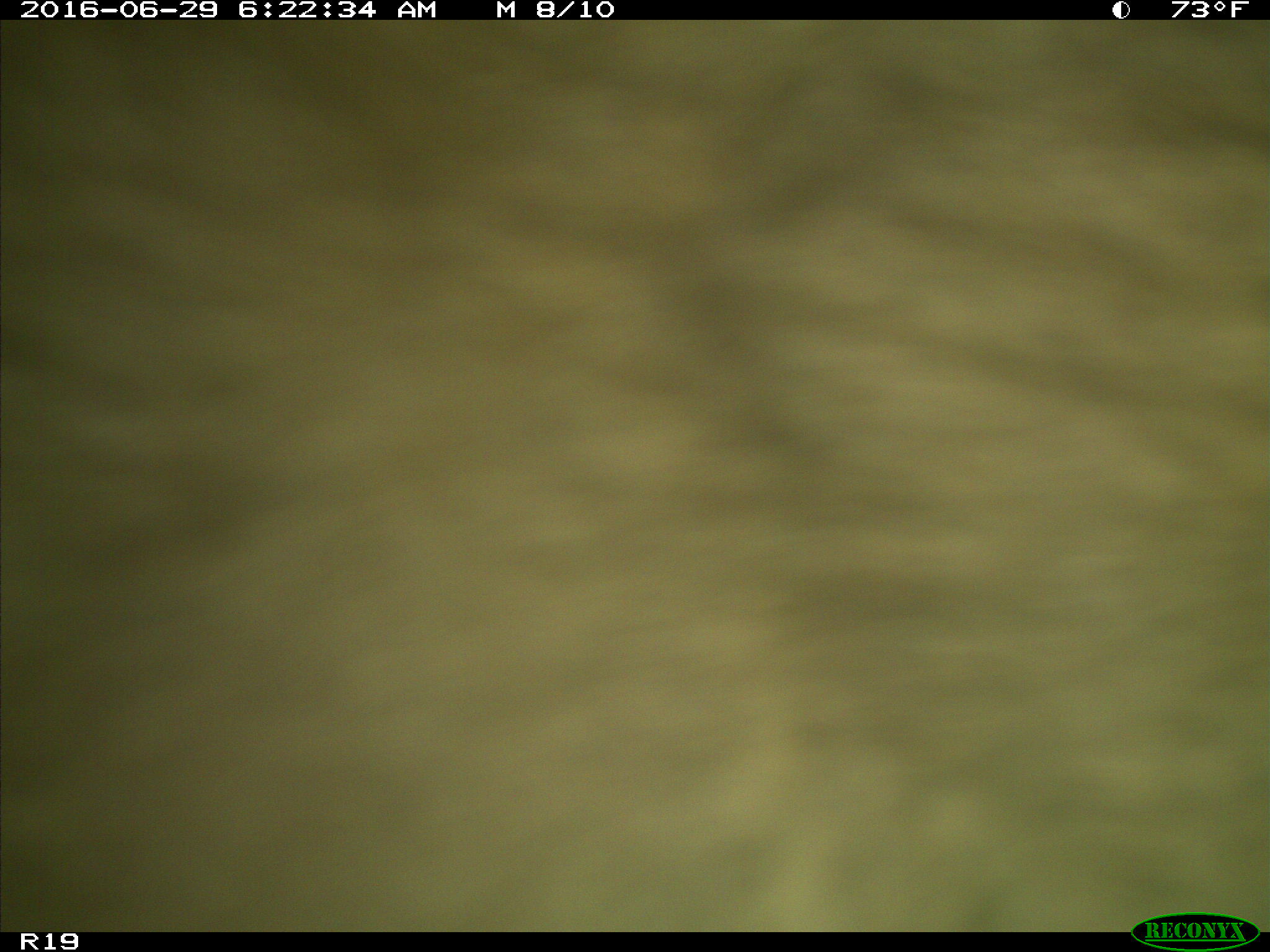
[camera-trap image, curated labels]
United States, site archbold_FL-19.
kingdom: Animalia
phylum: Chordata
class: Mammalia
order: Artiodactyla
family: Bovidae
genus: Bos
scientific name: Bos taurus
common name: domestic cow